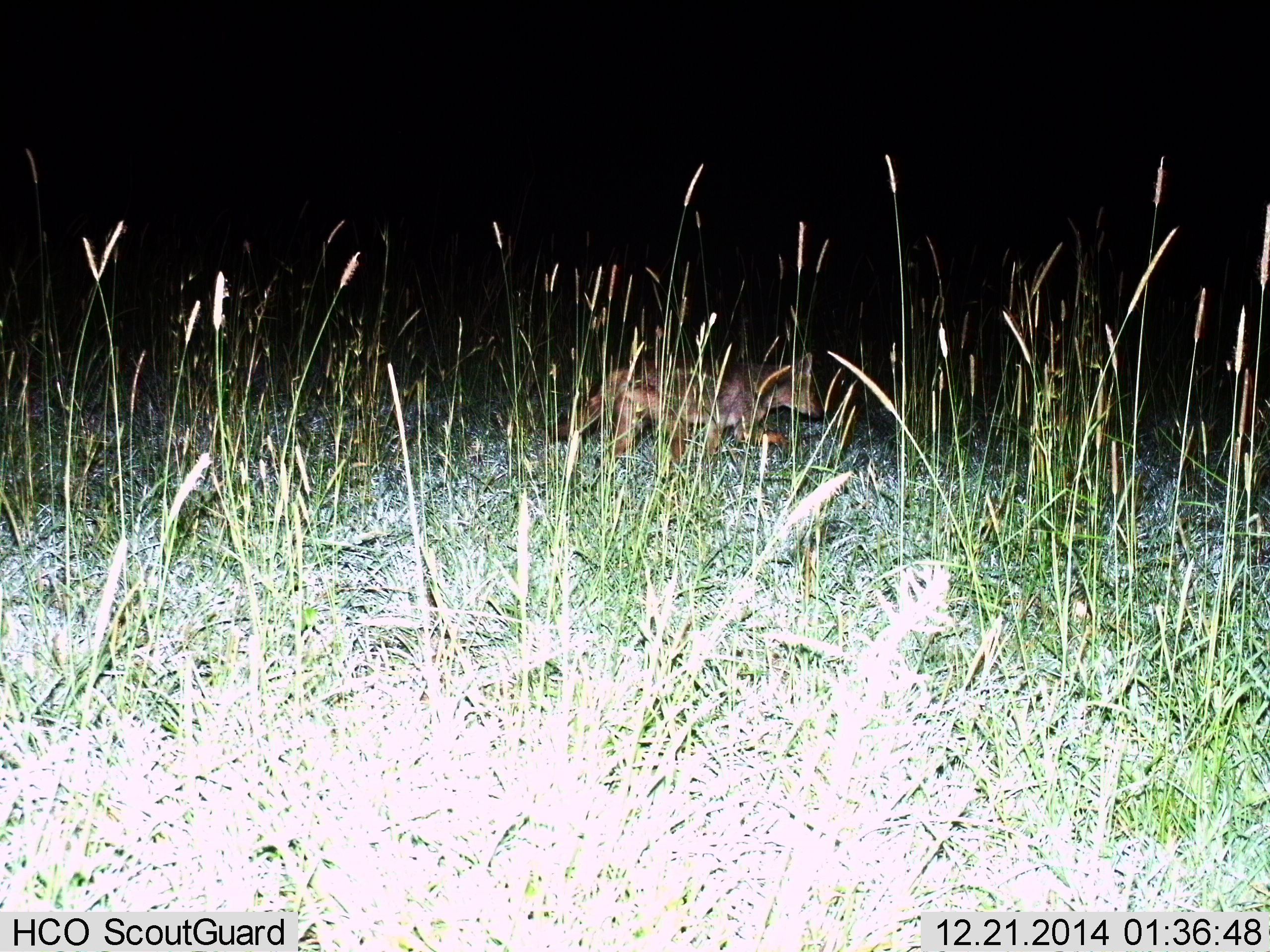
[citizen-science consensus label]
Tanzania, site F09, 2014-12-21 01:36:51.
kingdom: Animalia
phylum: Chordata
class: Mammalia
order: Carnivora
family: Canidae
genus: Lupulella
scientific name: Lupulella mesomelas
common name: black-backed jackal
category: jackal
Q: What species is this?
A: Jackal (black-backed jackal) (Lupulella mesomelas).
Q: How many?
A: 1.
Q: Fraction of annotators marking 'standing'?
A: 0%.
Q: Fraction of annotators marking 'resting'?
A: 0%.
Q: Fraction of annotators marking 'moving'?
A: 100%.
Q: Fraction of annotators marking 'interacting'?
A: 0%.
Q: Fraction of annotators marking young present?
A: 0%.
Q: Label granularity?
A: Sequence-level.